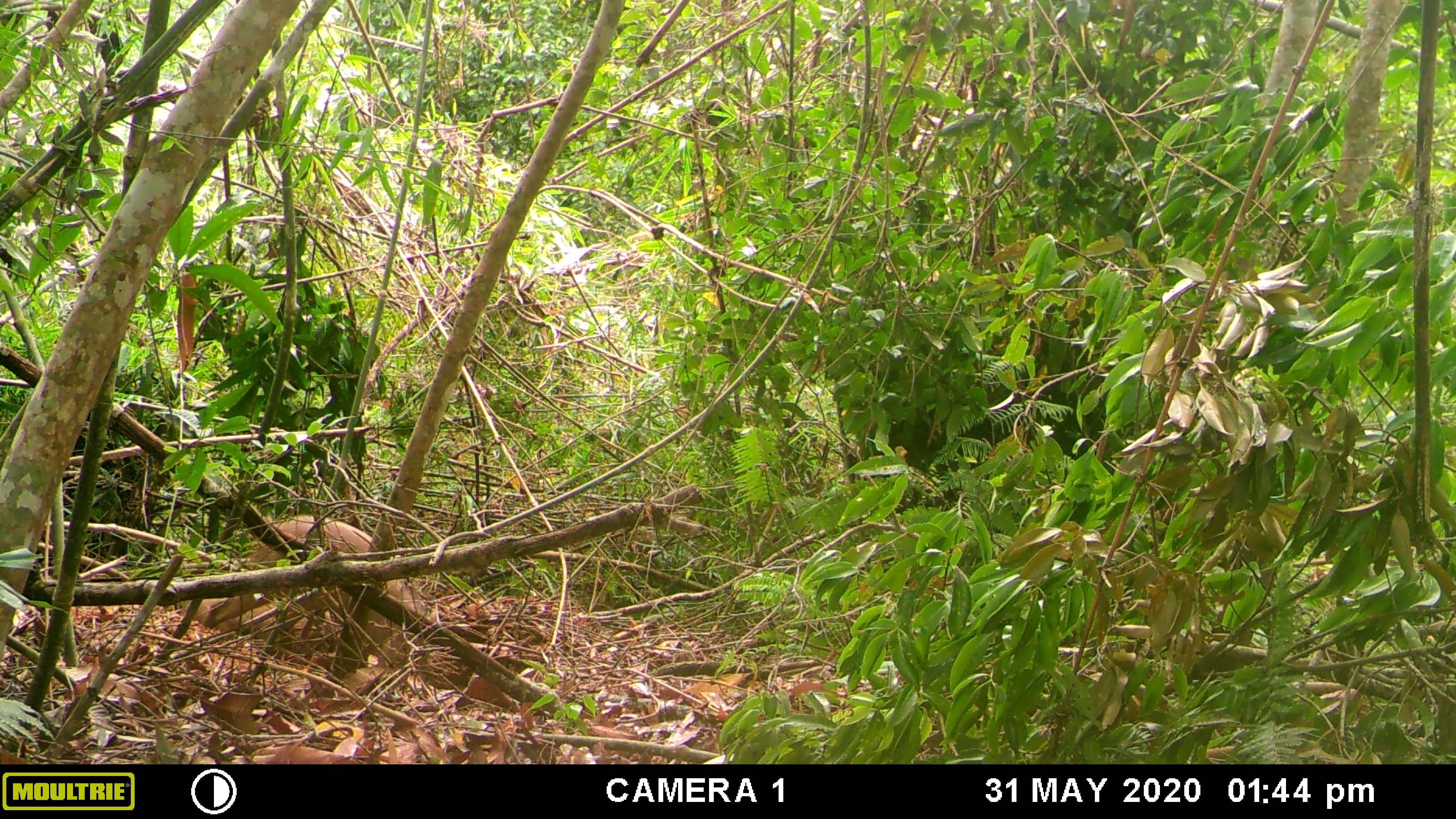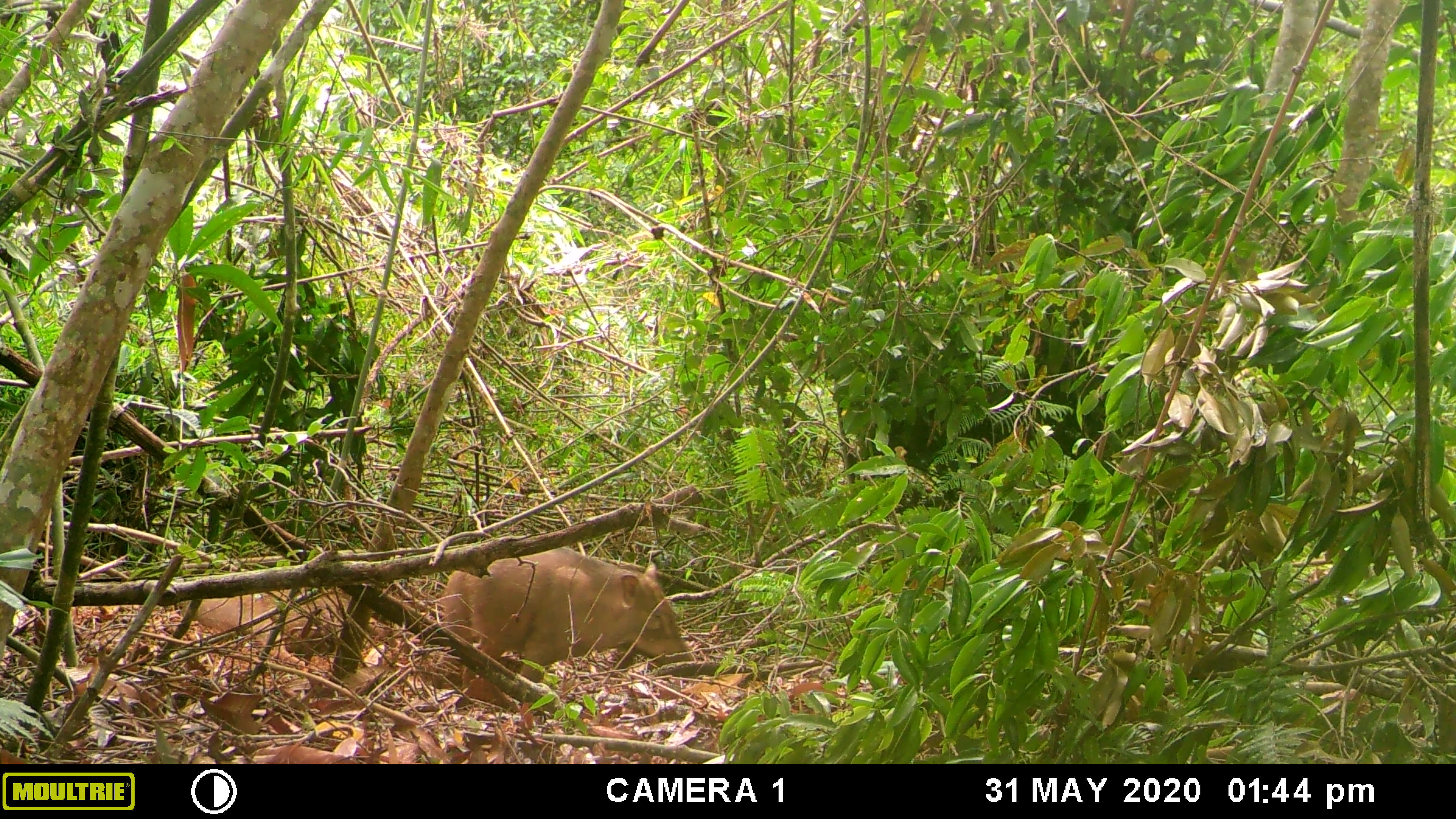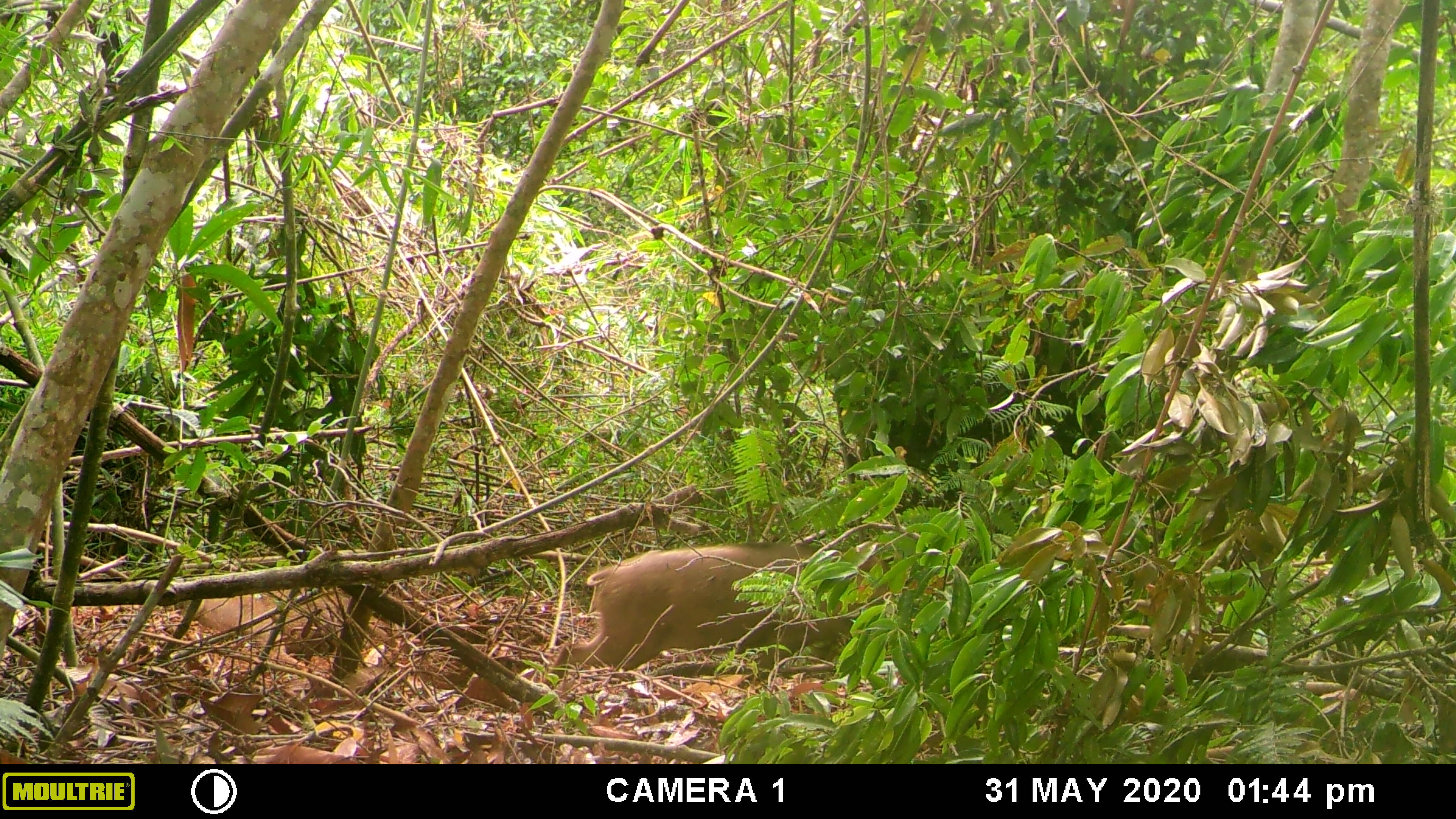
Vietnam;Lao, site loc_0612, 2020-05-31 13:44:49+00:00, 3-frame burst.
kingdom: Animalia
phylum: Chordata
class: Mammalia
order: Artiodactyla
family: Suidae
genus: Sus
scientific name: Sus scrofa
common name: eurasian wild pig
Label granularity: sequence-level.